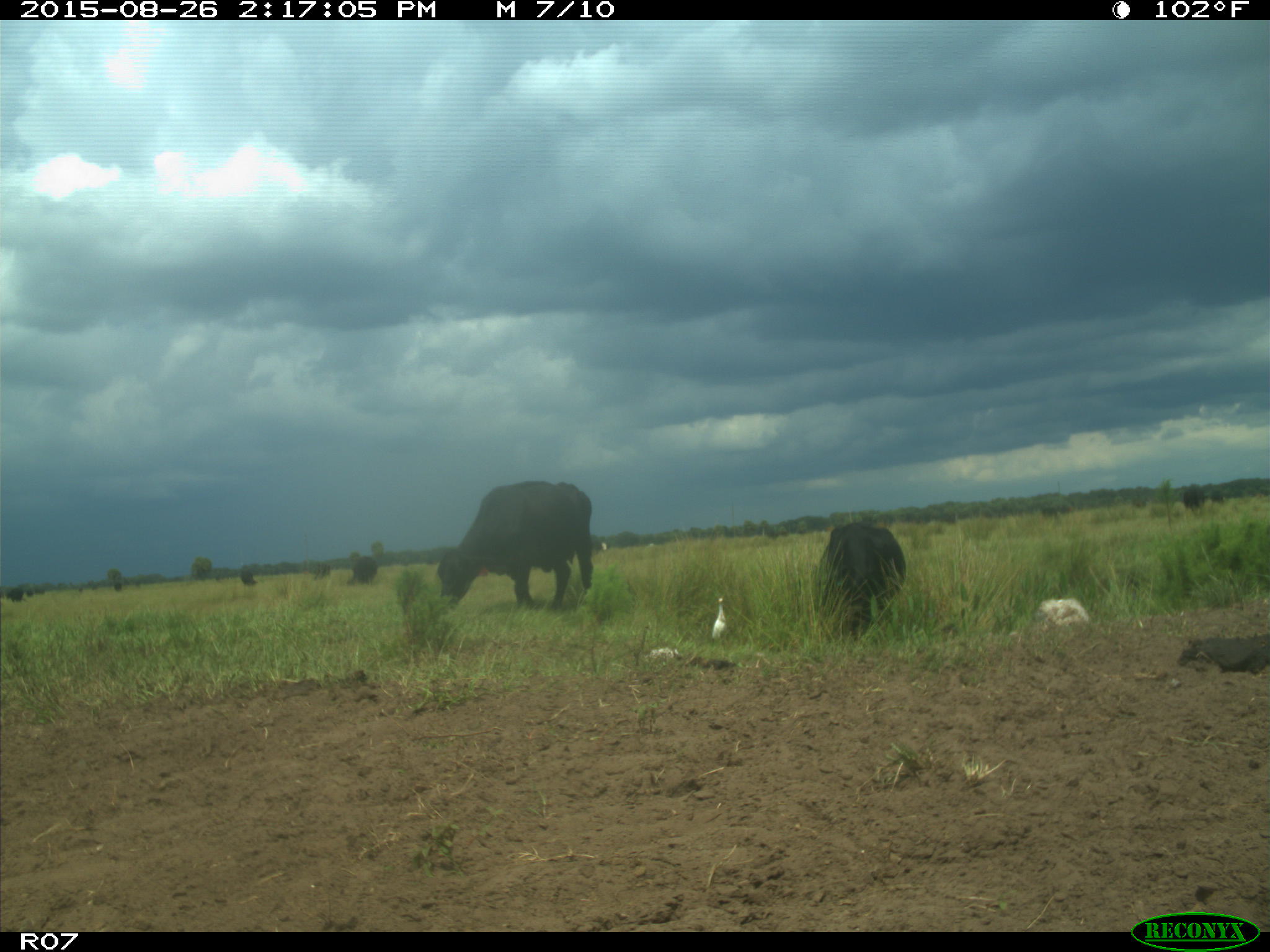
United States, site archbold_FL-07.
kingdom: Animalia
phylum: Chordata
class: Mammalia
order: Artiodactyla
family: Bovidae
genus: Bos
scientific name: Bos taurus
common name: domestic cow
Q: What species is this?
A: Bos taurus (domestic cow).